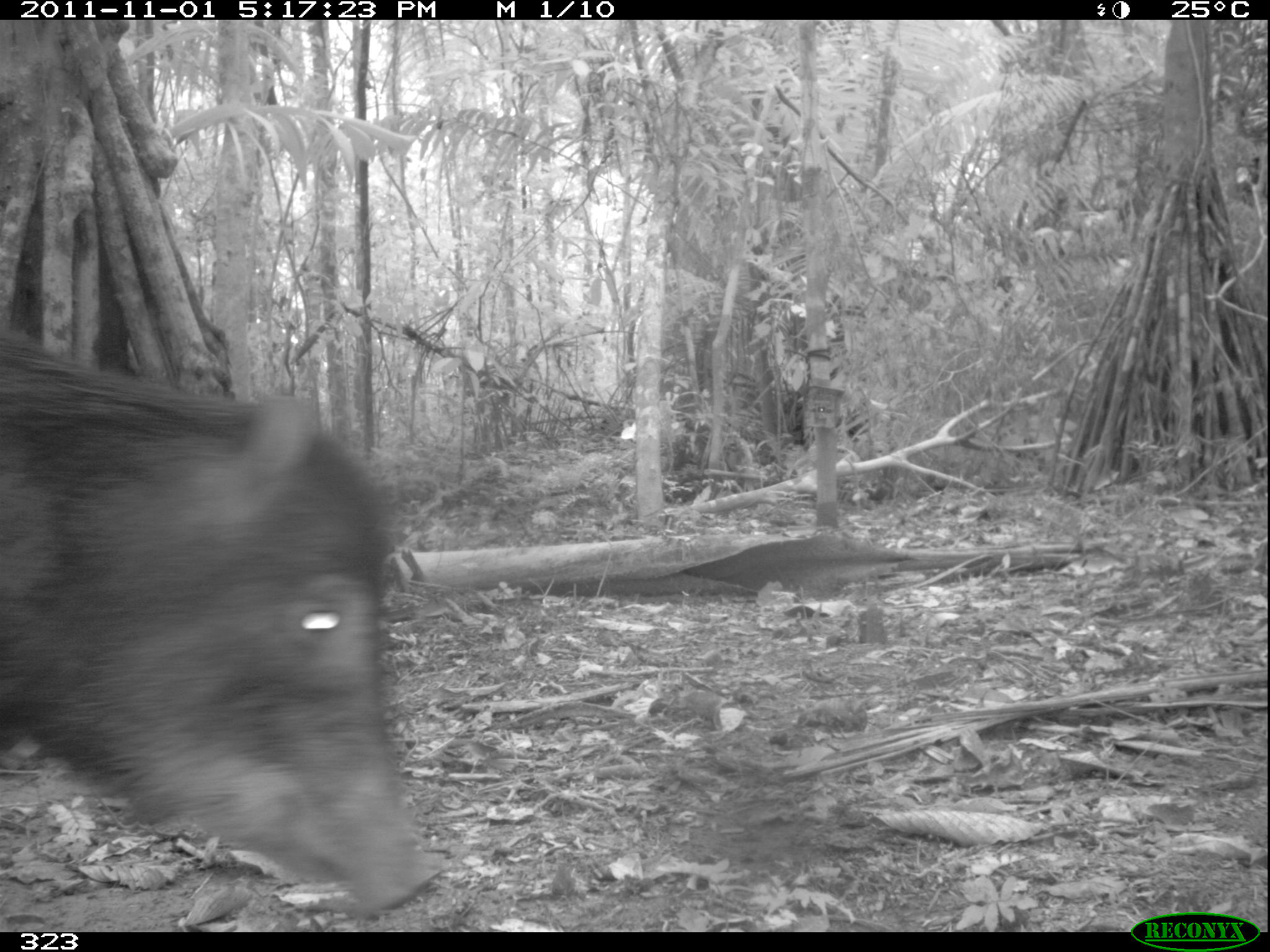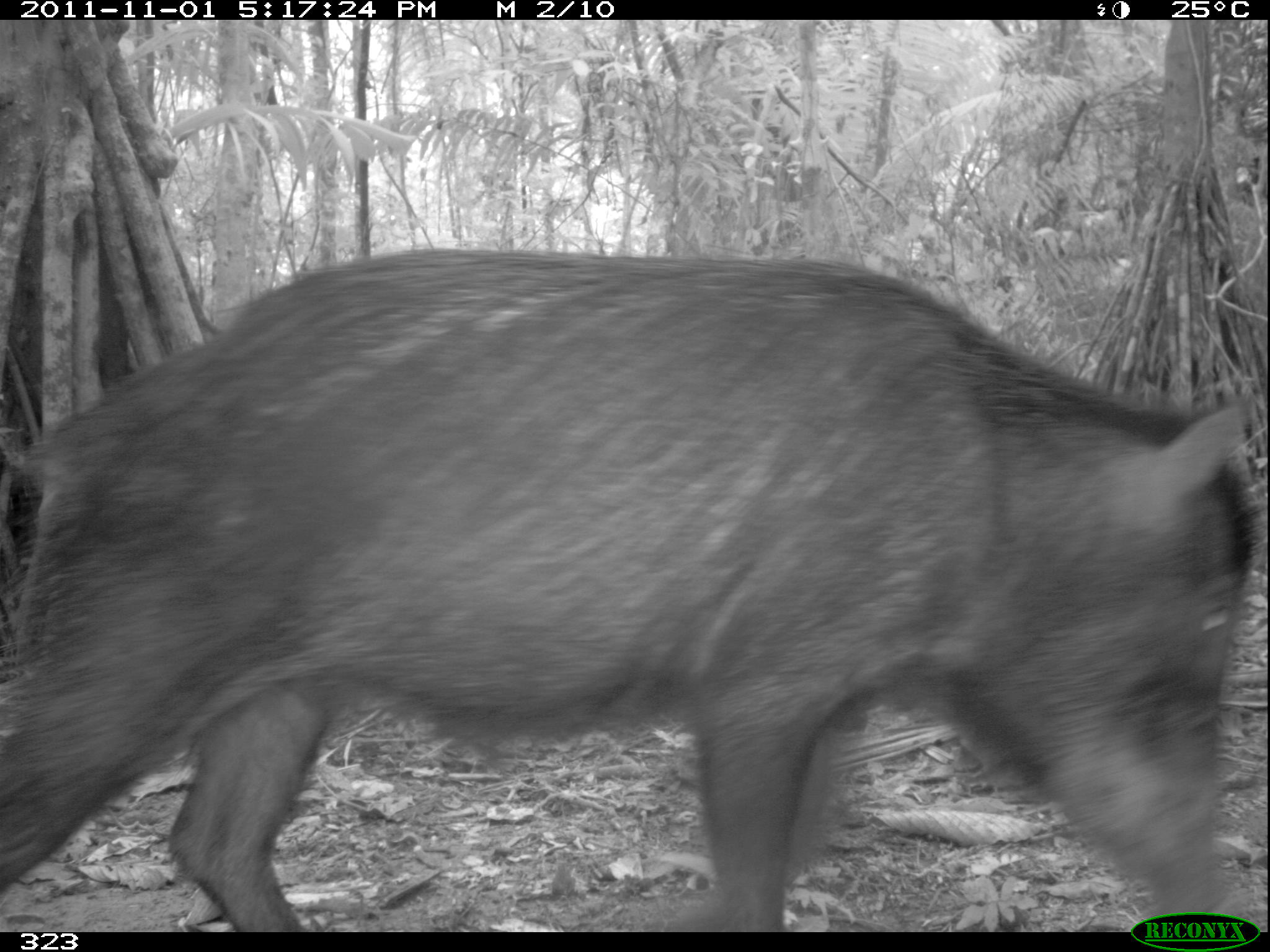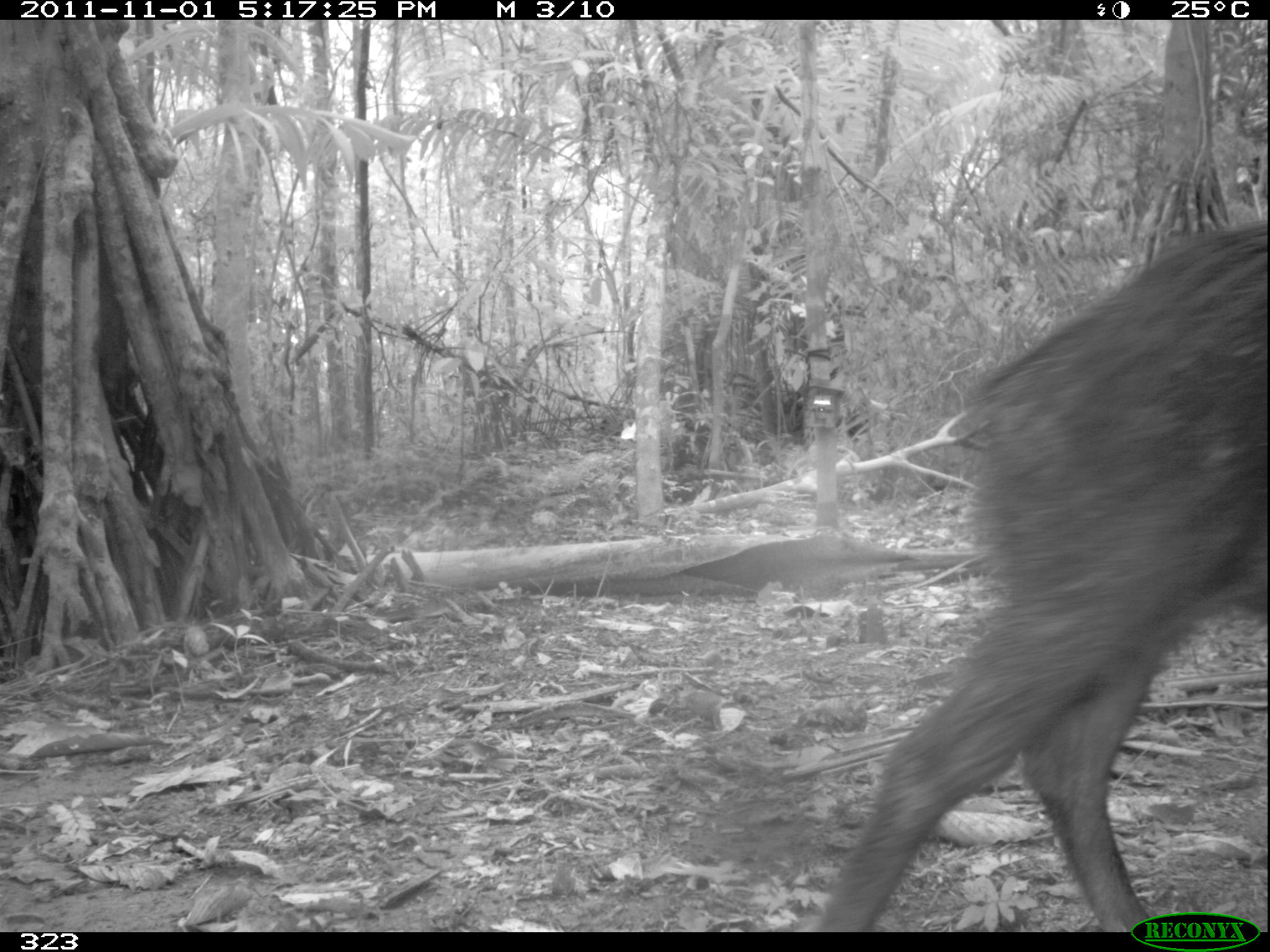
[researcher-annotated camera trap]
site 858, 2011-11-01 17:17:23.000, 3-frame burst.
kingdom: Animalia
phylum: Chordata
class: Mammalia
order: Artiodactyla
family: Tayassuidae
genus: Tayassu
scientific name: Tayassu pecari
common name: white-lipped peccary